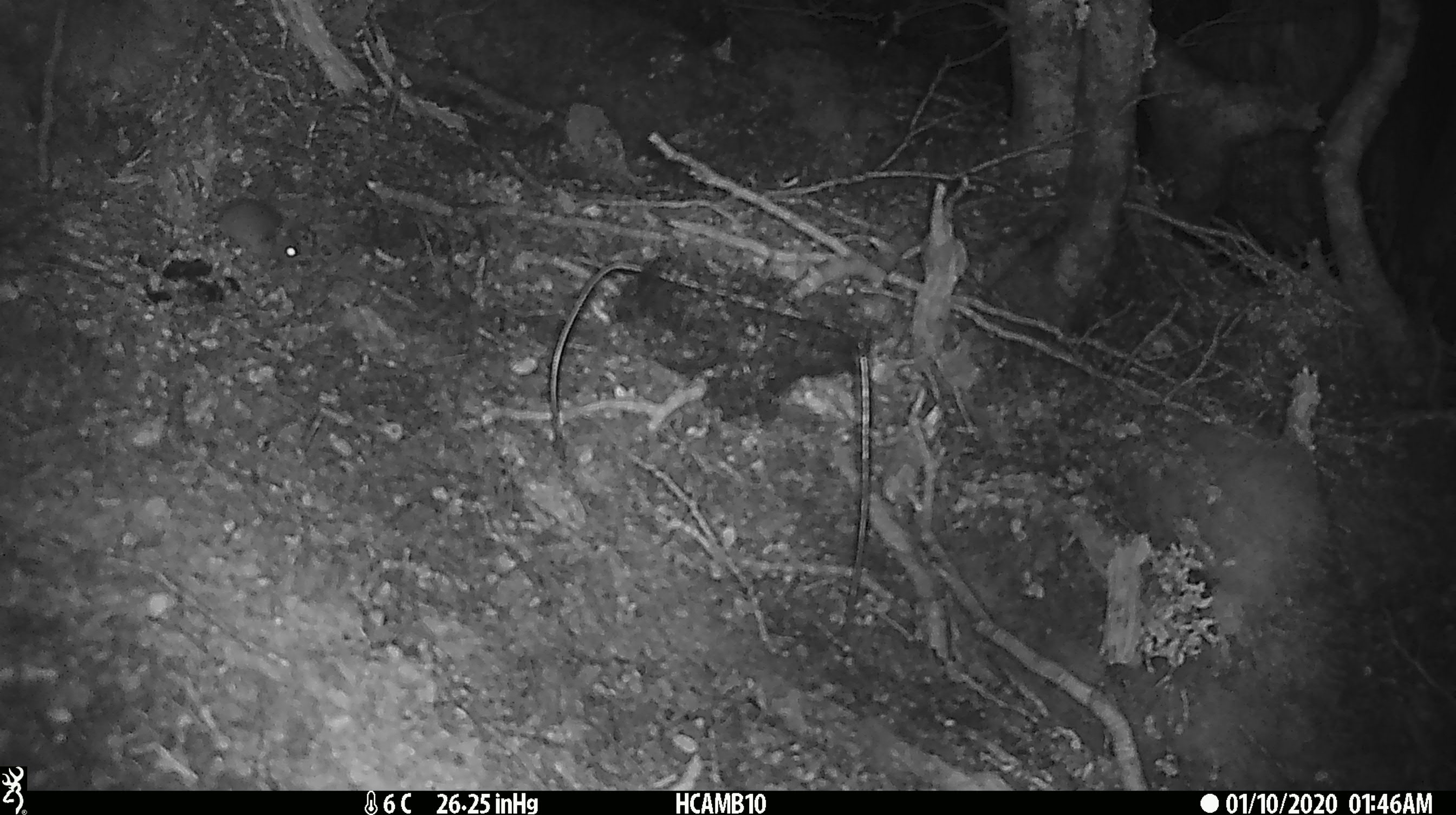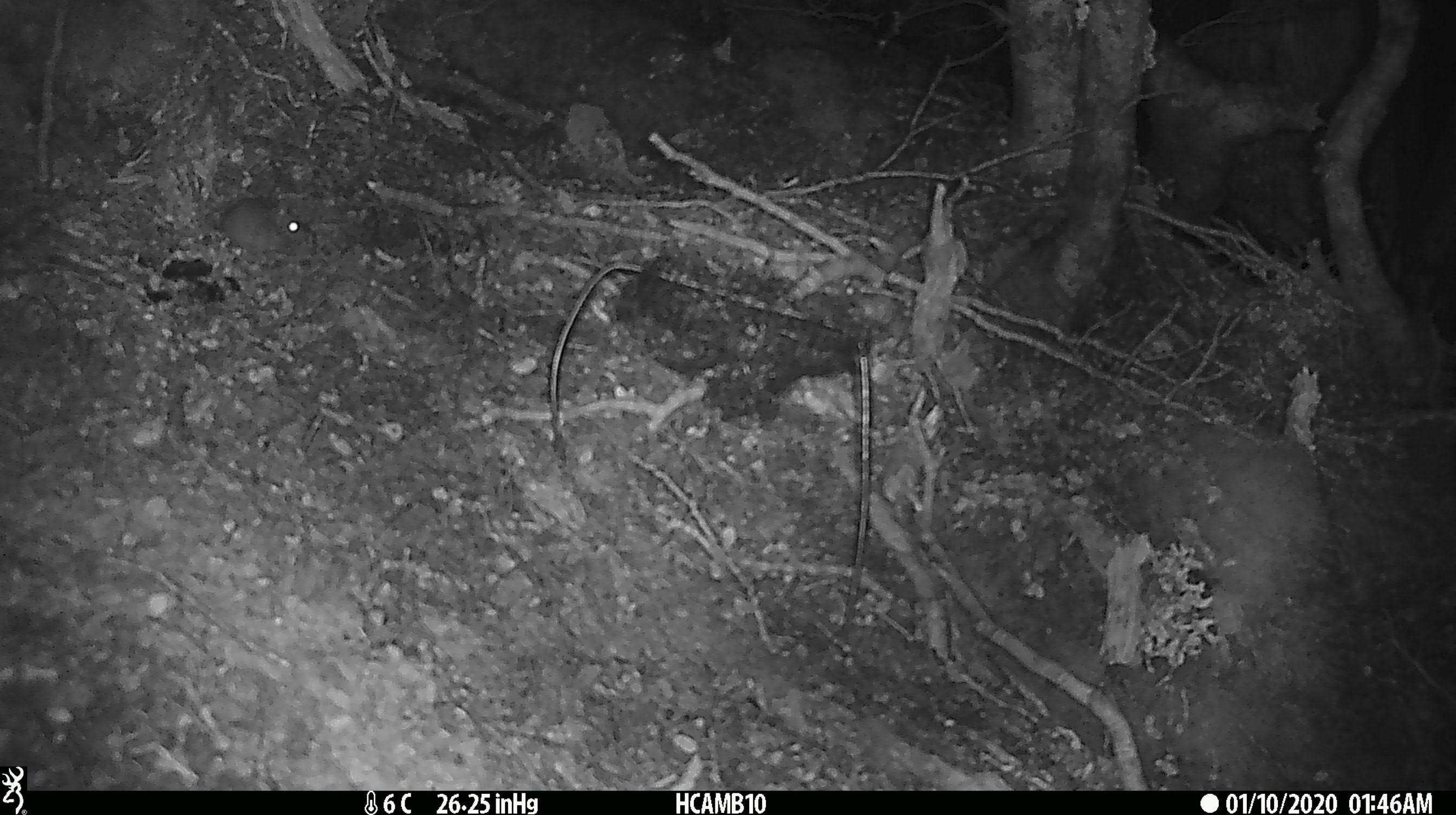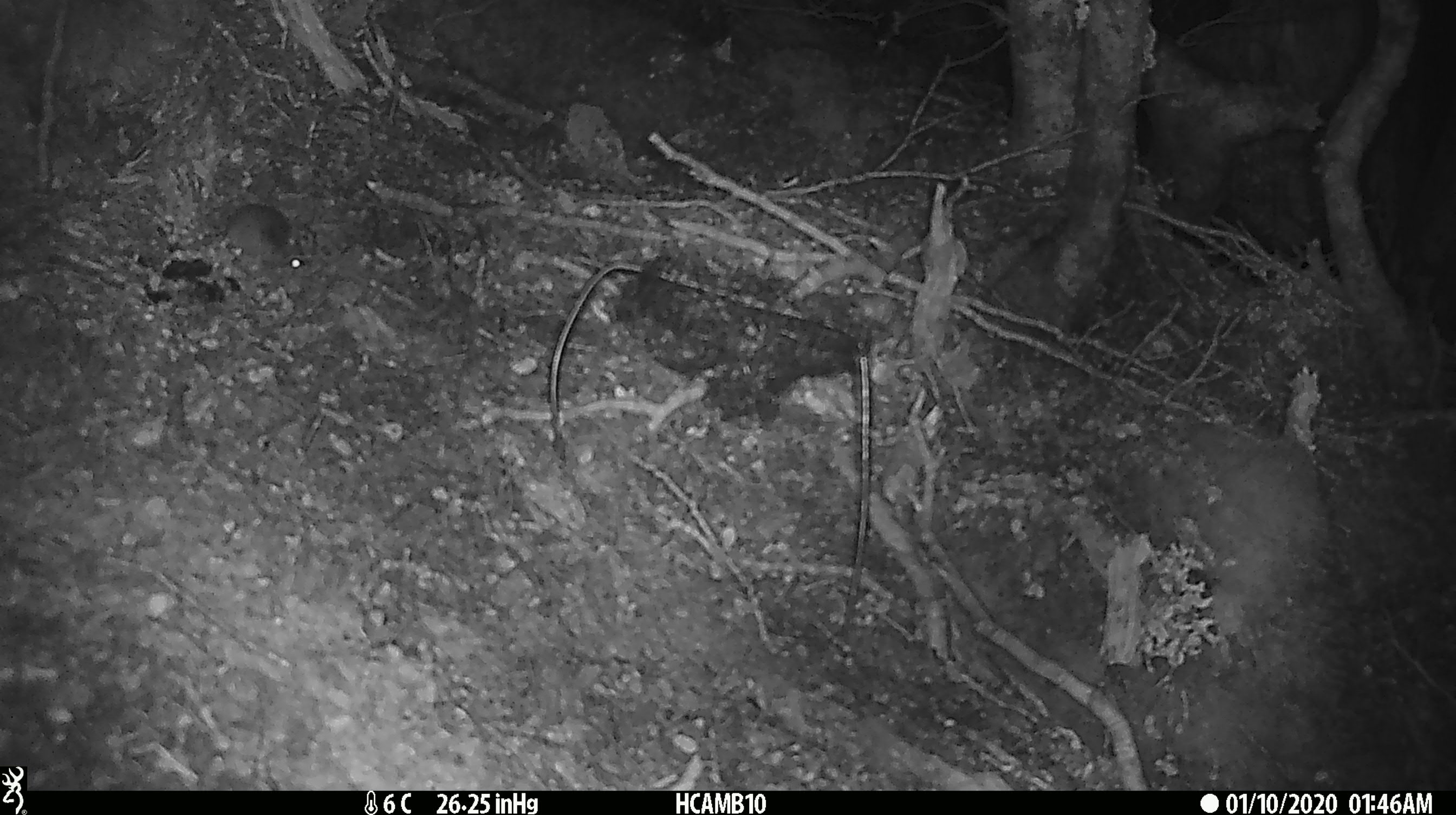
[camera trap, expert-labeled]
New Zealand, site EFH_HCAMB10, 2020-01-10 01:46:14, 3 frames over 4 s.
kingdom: Animalia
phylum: Chordata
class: Mammalia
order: Rodentia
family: Muridae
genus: Mus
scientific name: Mus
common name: mouse